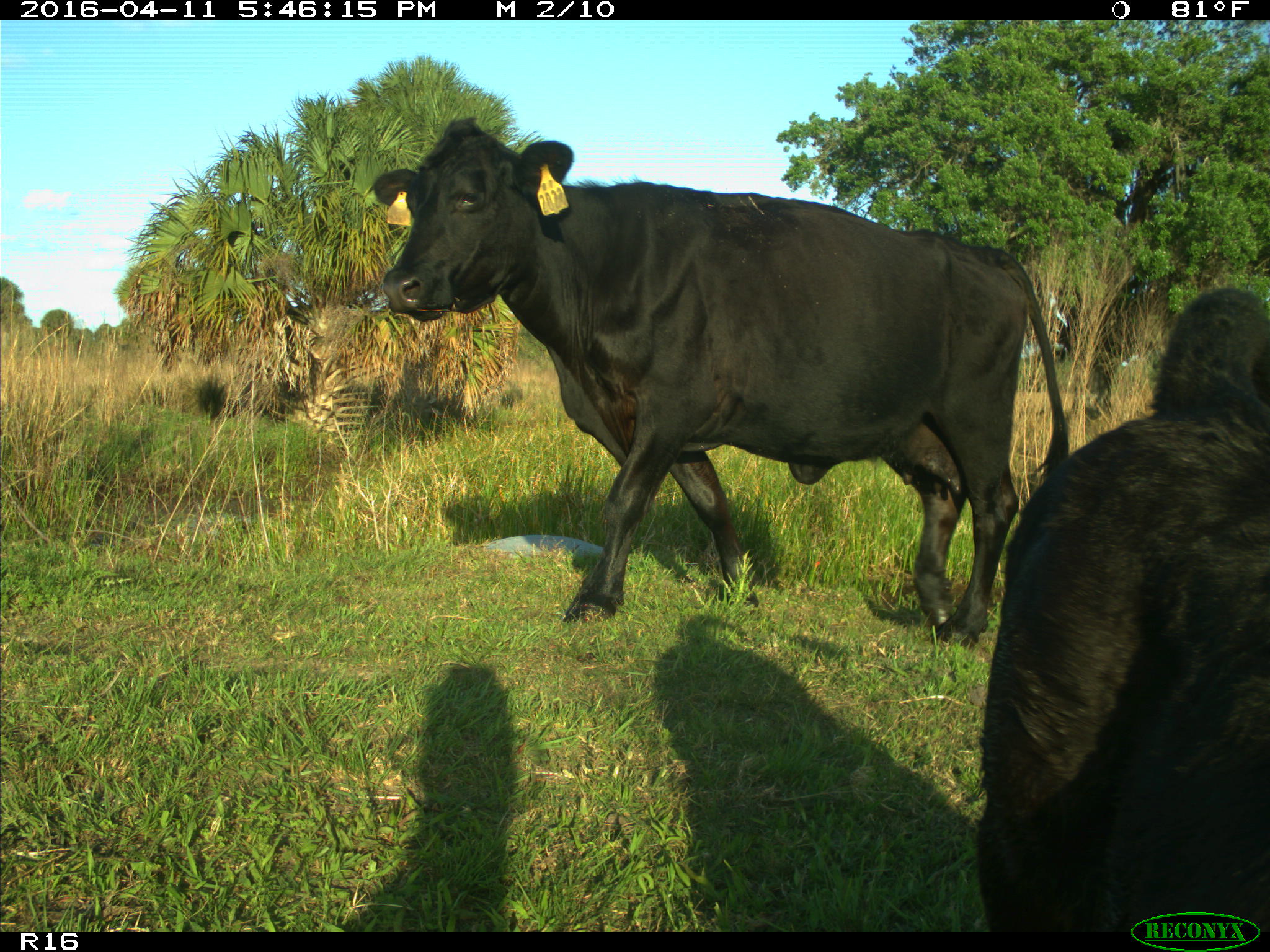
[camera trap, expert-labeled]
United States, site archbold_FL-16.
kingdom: Animalia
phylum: Chordata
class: Mammalia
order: Artiodactyla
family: Bovidae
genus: Bos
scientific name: Bos taurus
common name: domestic cow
Bos taurus (domestic cow).